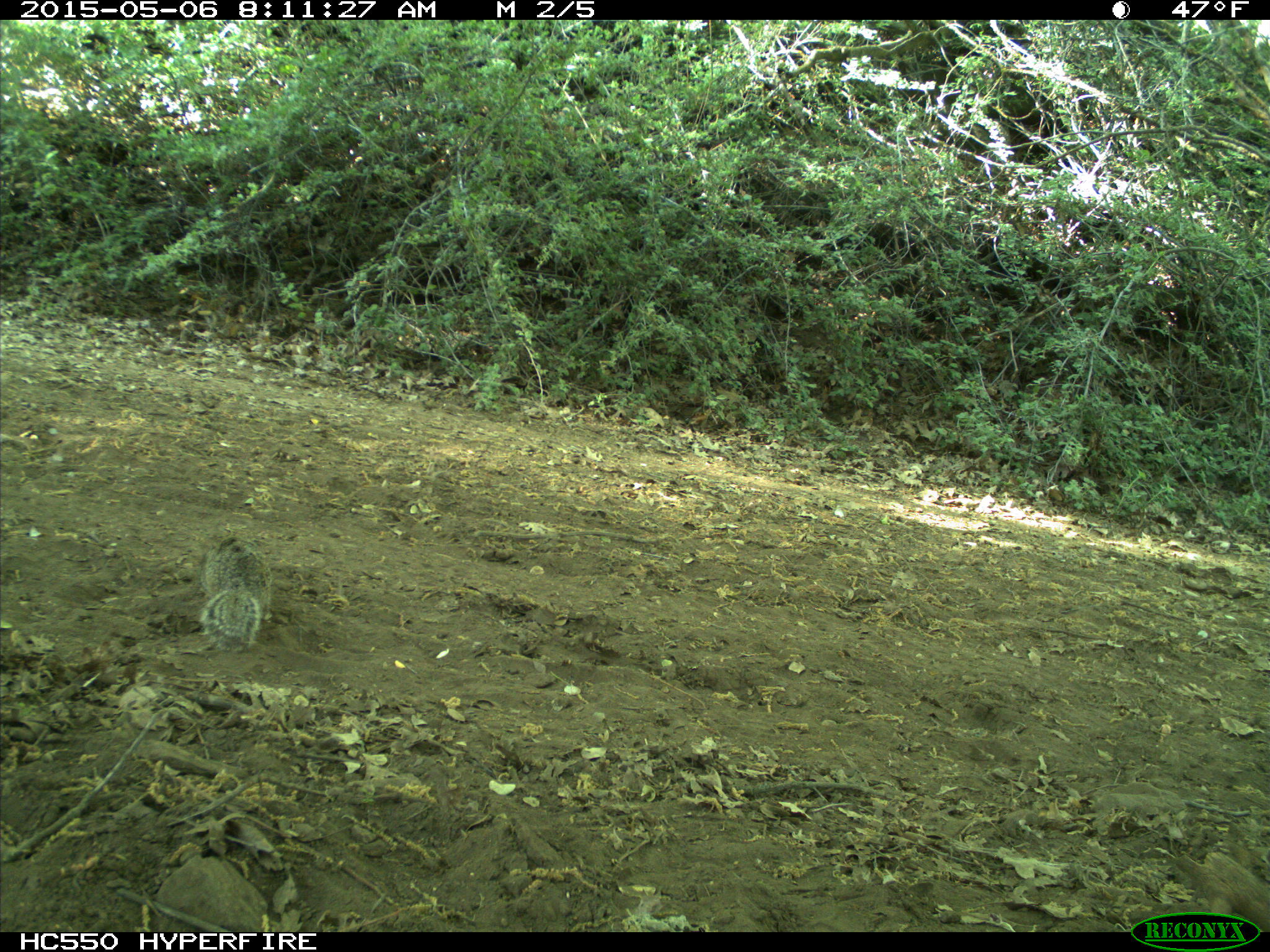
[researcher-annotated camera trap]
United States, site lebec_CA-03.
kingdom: Animalia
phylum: Chordata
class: Mammalia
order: Rodentia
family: Sciuridae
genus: Otospermophilus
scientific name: Otospermophilus beecheyi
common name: california ground squirrel